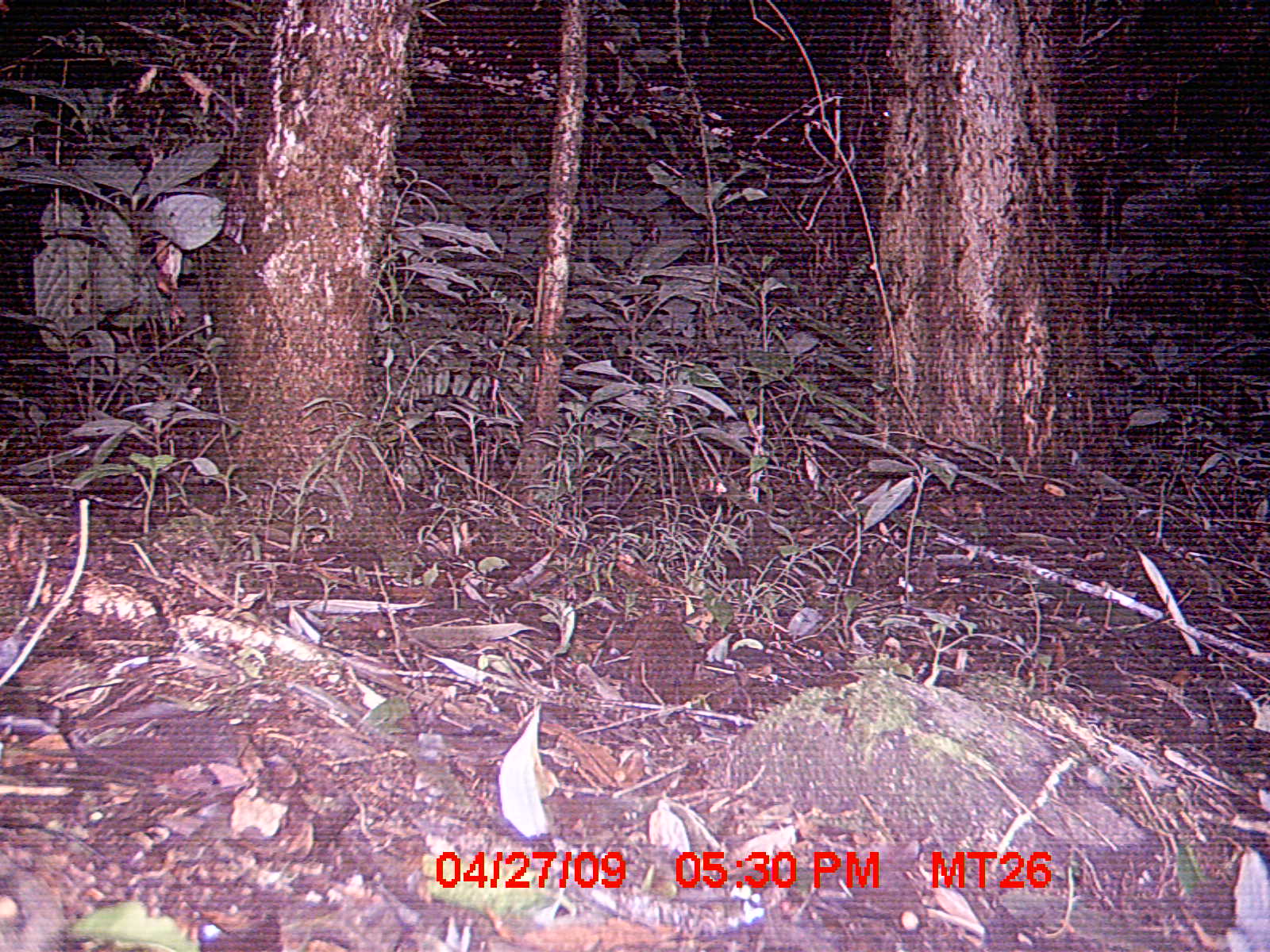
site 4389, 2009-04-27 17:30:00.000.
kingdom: Animalia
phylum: Chordata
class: Mammalia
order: Rodentia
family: Nesomyidae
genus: Nesomys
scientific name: Nesomys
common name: nesomys rodents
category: nesomys sp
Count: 1.